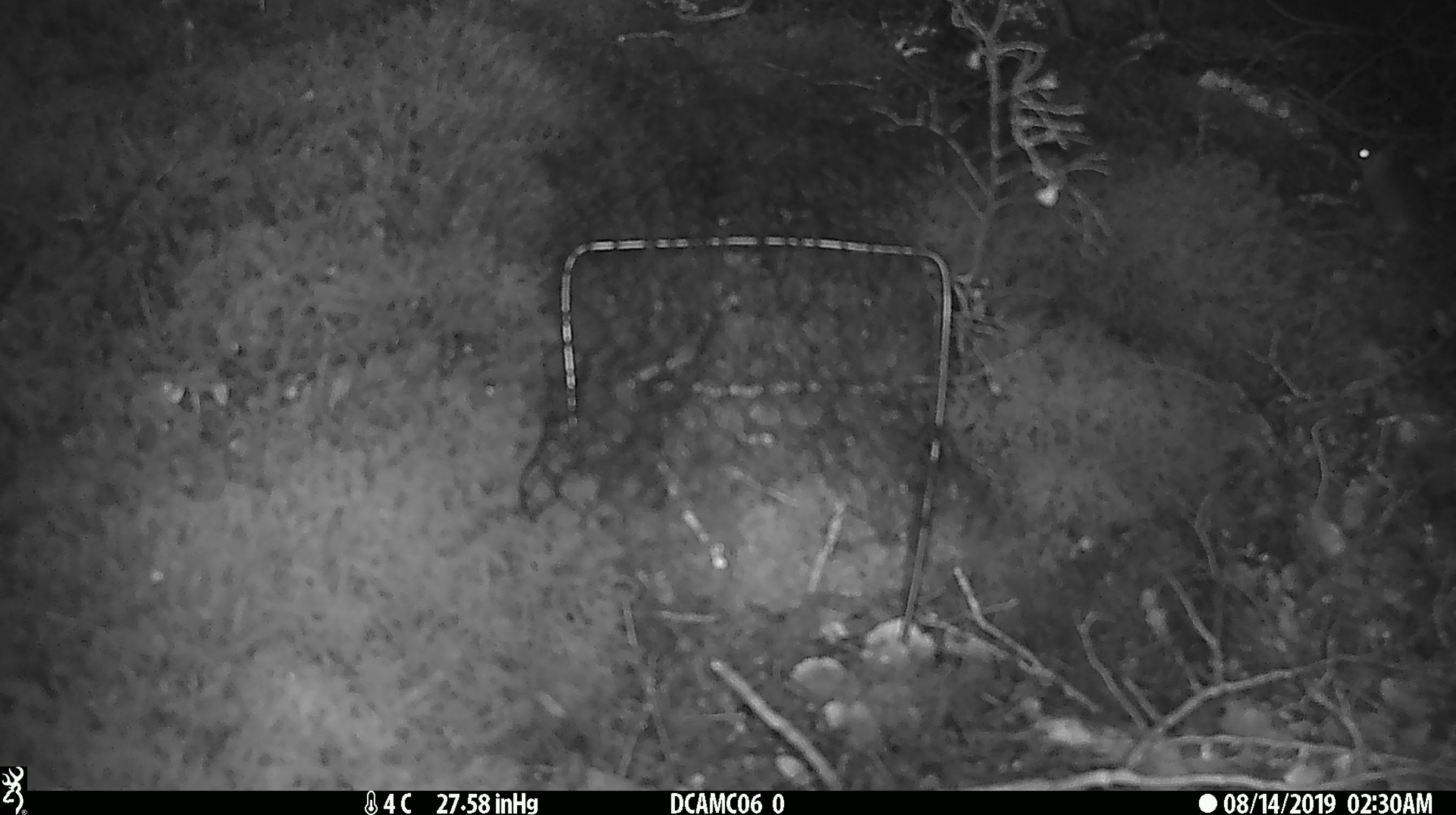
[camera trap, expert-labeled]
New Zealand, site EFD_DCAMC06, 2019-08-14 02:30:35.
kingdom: Animalia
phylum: Chordata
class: Mammalia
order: Rodentia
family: Muridae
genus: Mus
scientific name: Mus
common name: mouse